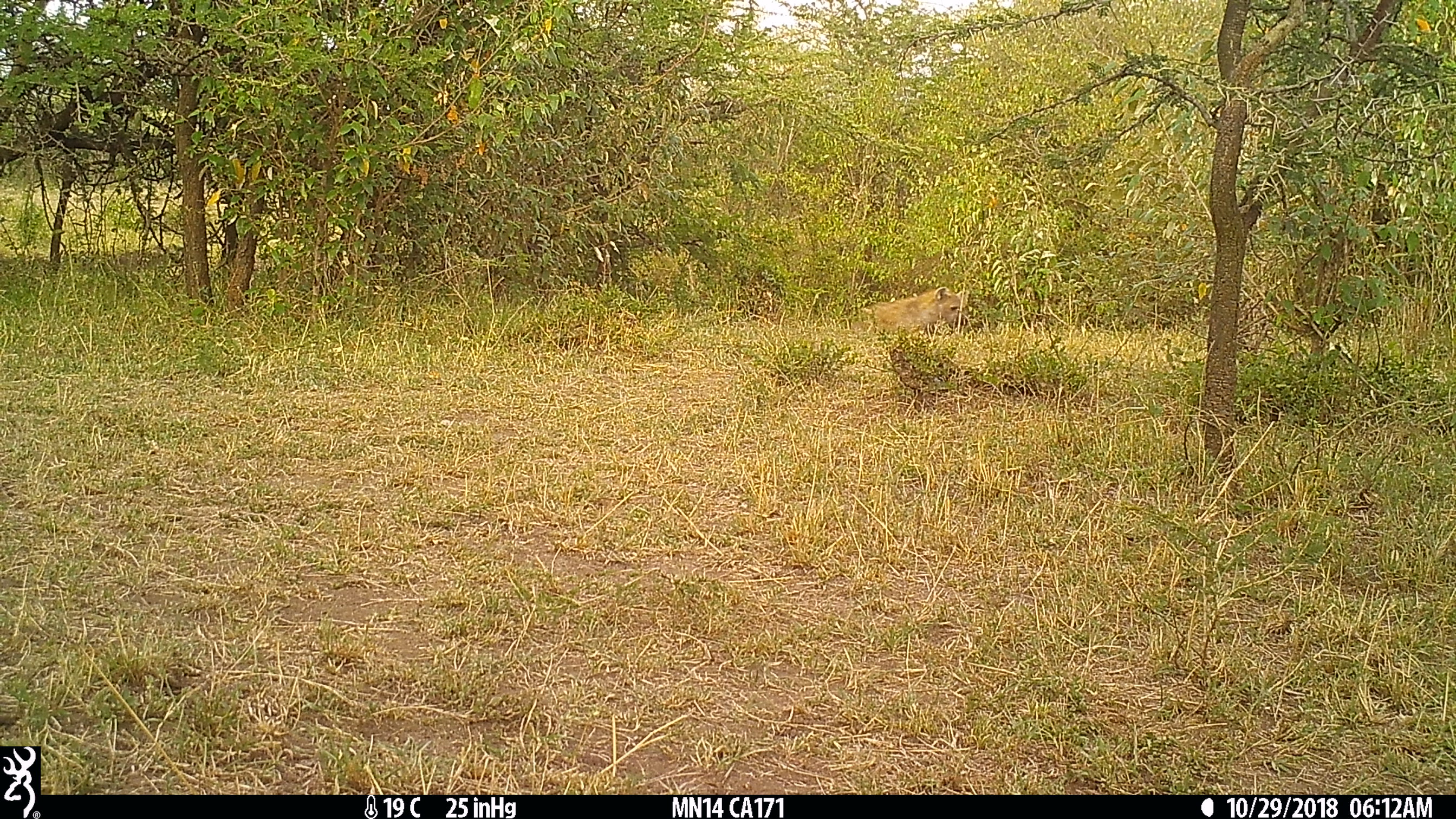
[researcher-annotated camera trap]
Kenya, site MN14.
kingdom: Animalia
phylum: Chordata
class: Mammalia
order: Carnivora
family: Hyaenidae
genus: Crocuta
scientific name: Crocuta crocuta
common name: spotted hyena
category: hyena spotted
Hyena spotted (spotted hyena) (Crocuta crocuta).